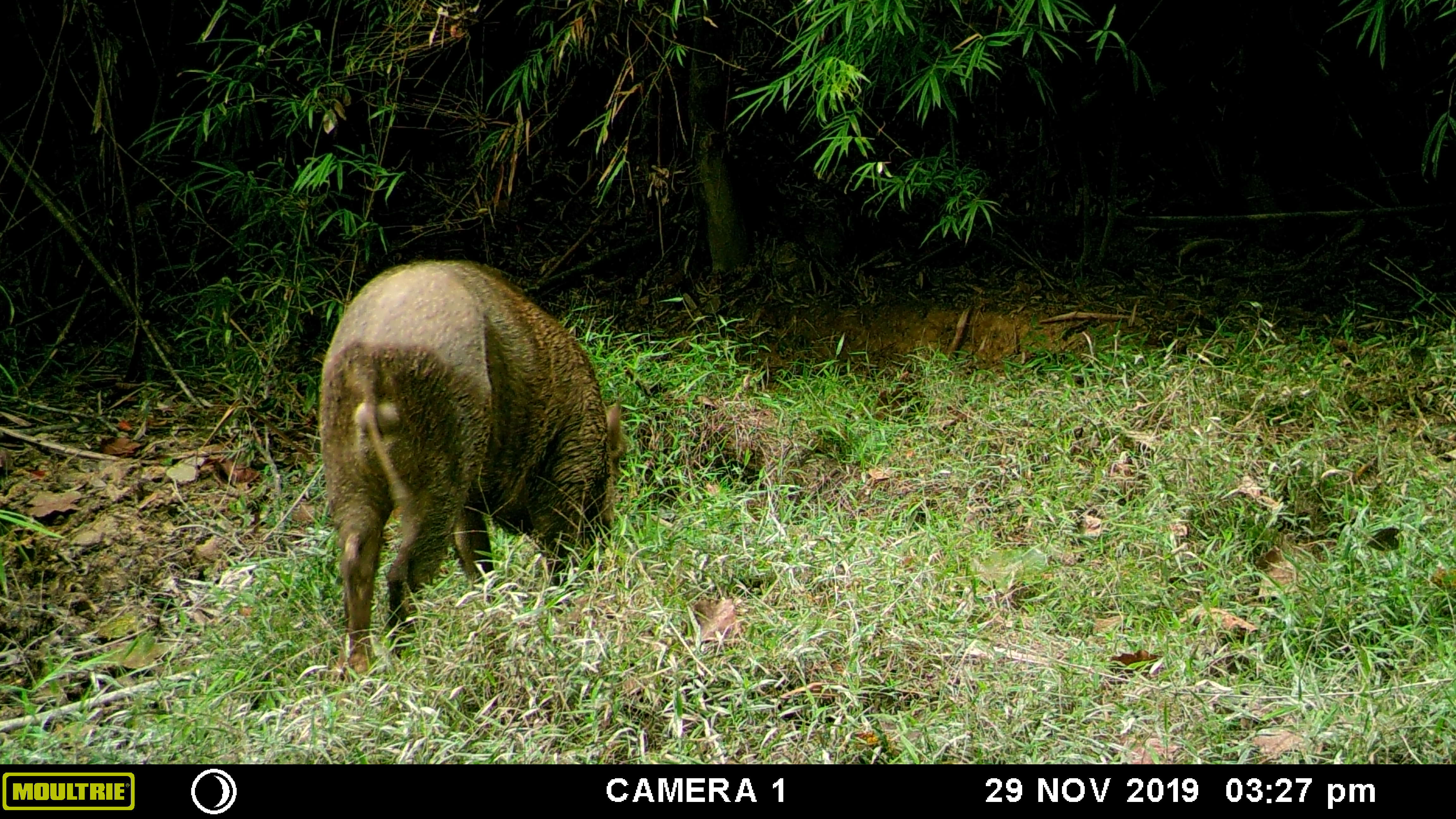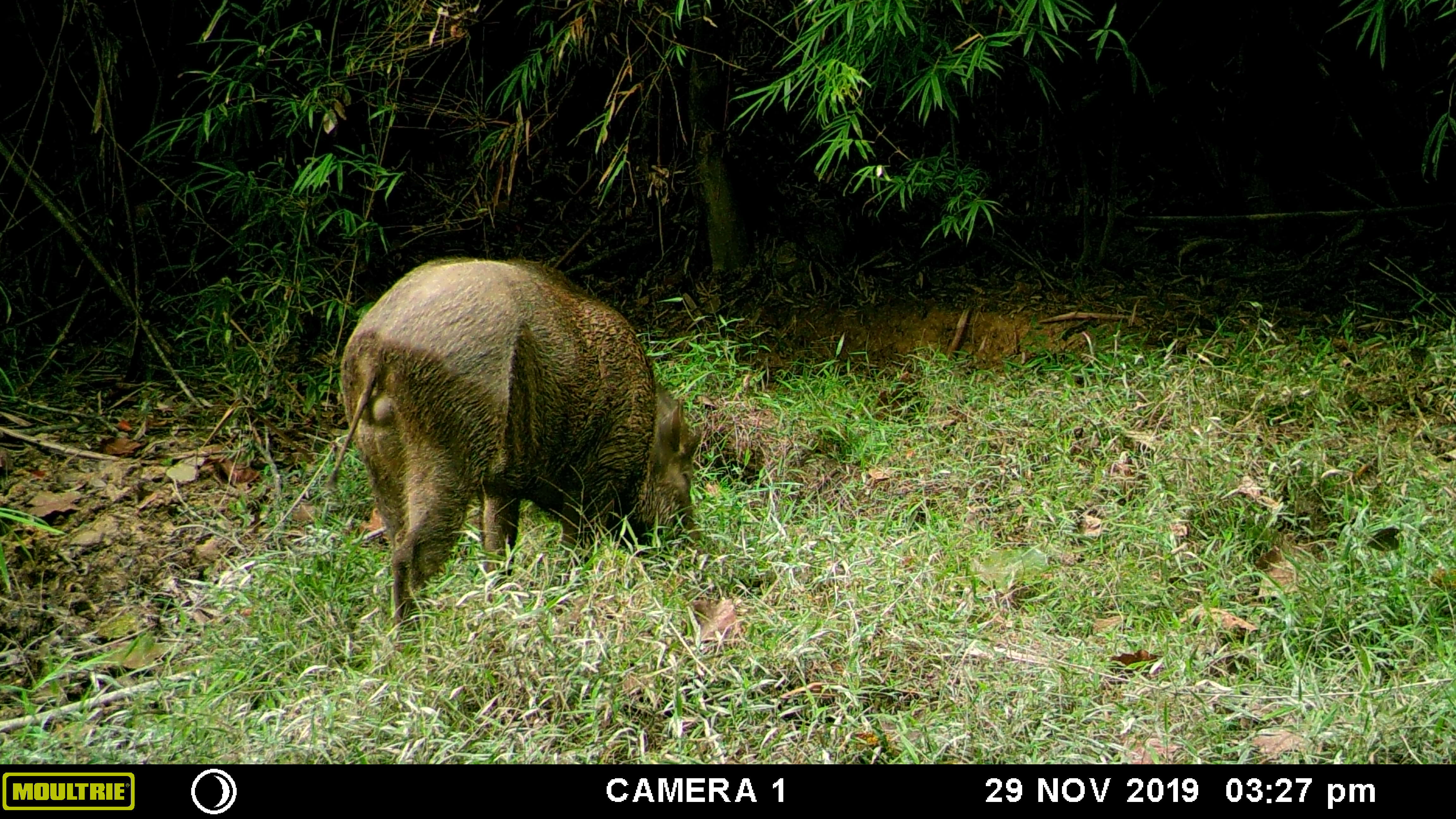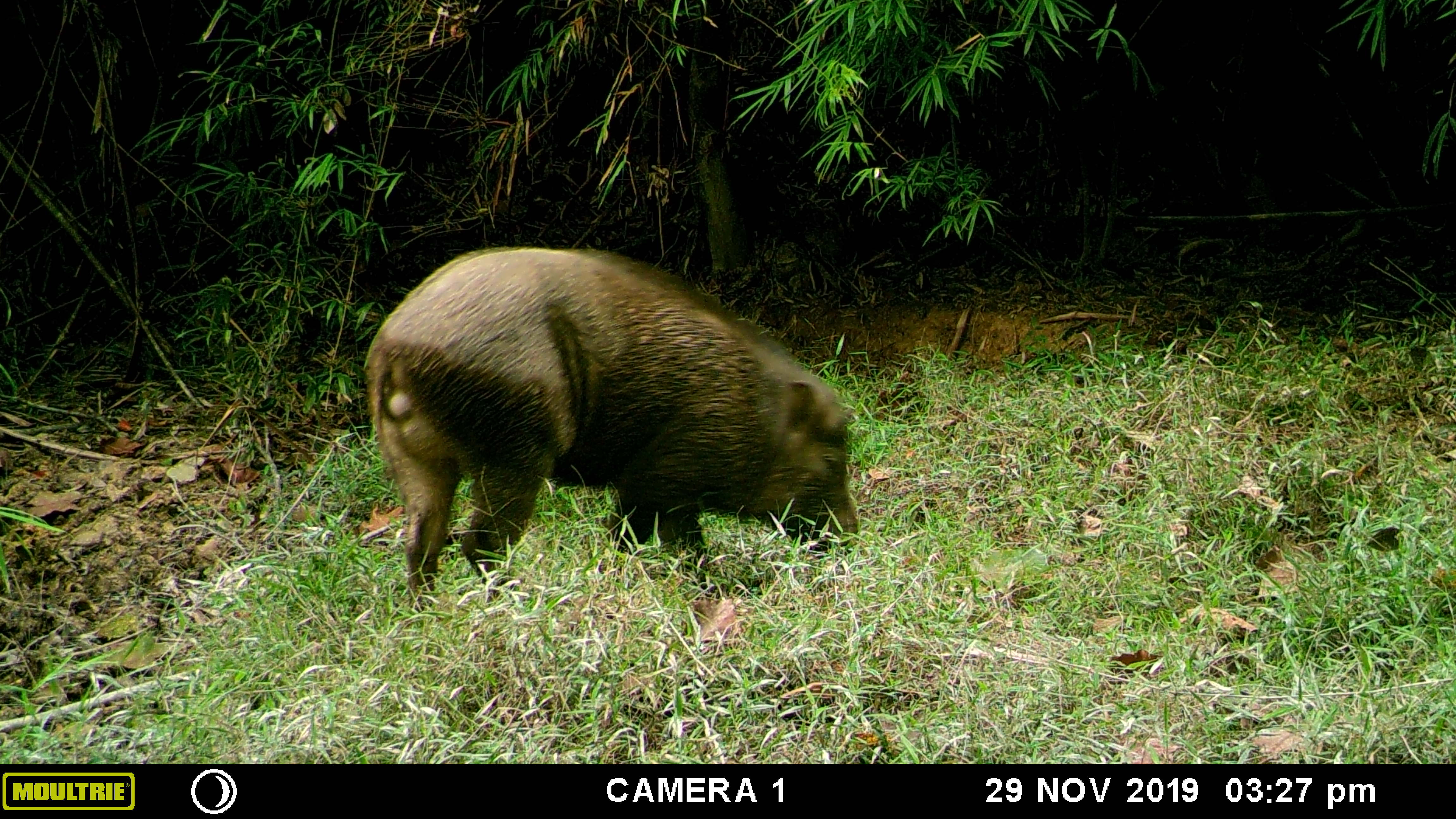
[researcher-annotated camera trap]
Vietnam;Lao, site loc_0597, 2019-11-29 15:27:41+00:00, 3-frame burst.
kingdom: Animalia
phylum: Chordata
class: Mammalia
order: Artiodactyla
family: Suidae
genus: Sus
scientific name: Sus scrofa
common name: eurasian wild pig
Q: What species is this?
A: Eurasian wild pig (Sus scrofa).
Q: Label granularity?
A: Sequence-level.